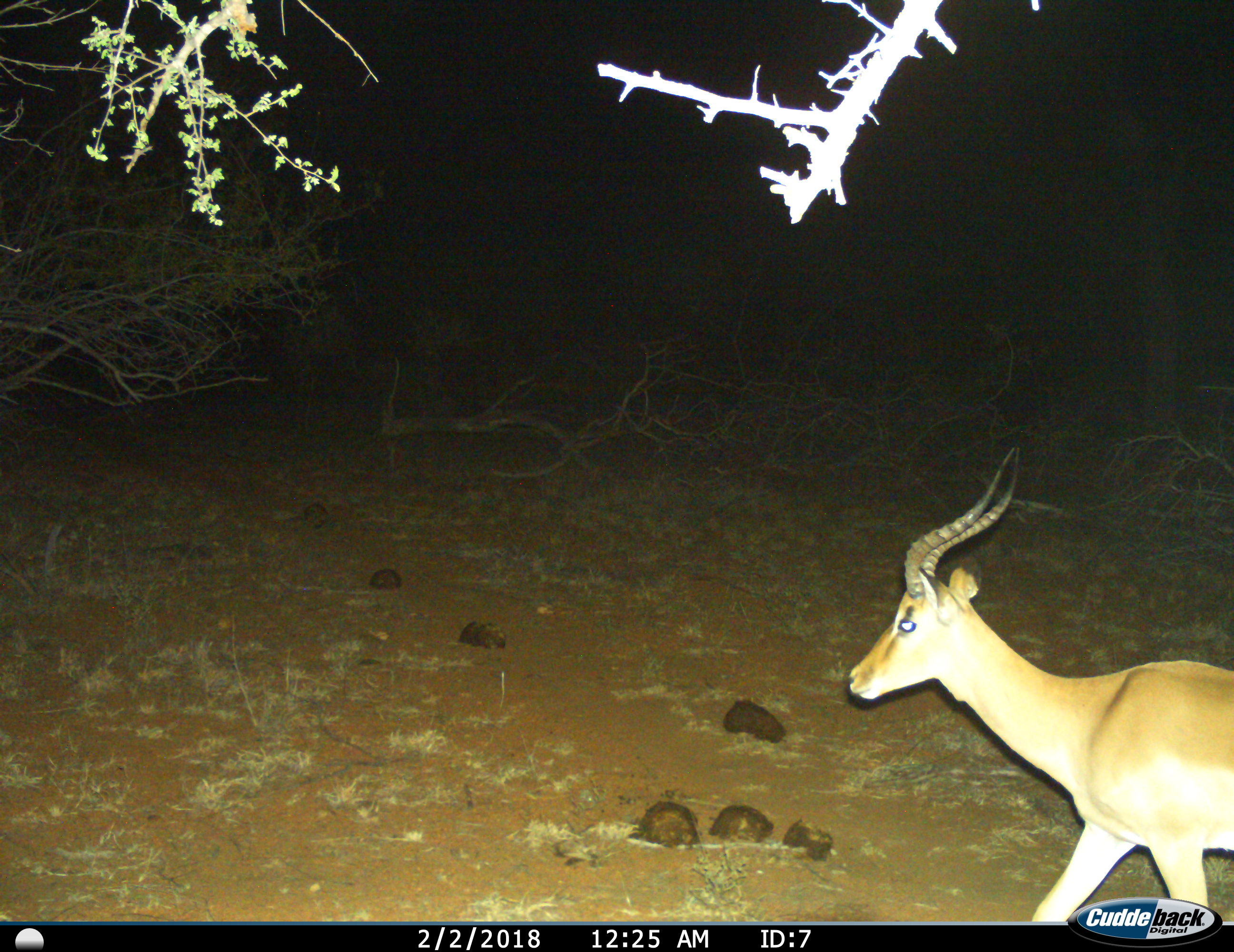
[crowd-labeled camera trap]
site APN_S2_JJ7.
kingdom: Animalia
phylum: Chordata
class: Mammalia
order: Artiodactyla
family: Bovidae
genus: Aepyceros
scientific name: Aepyceros melampus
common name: impala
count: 1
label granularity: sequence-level